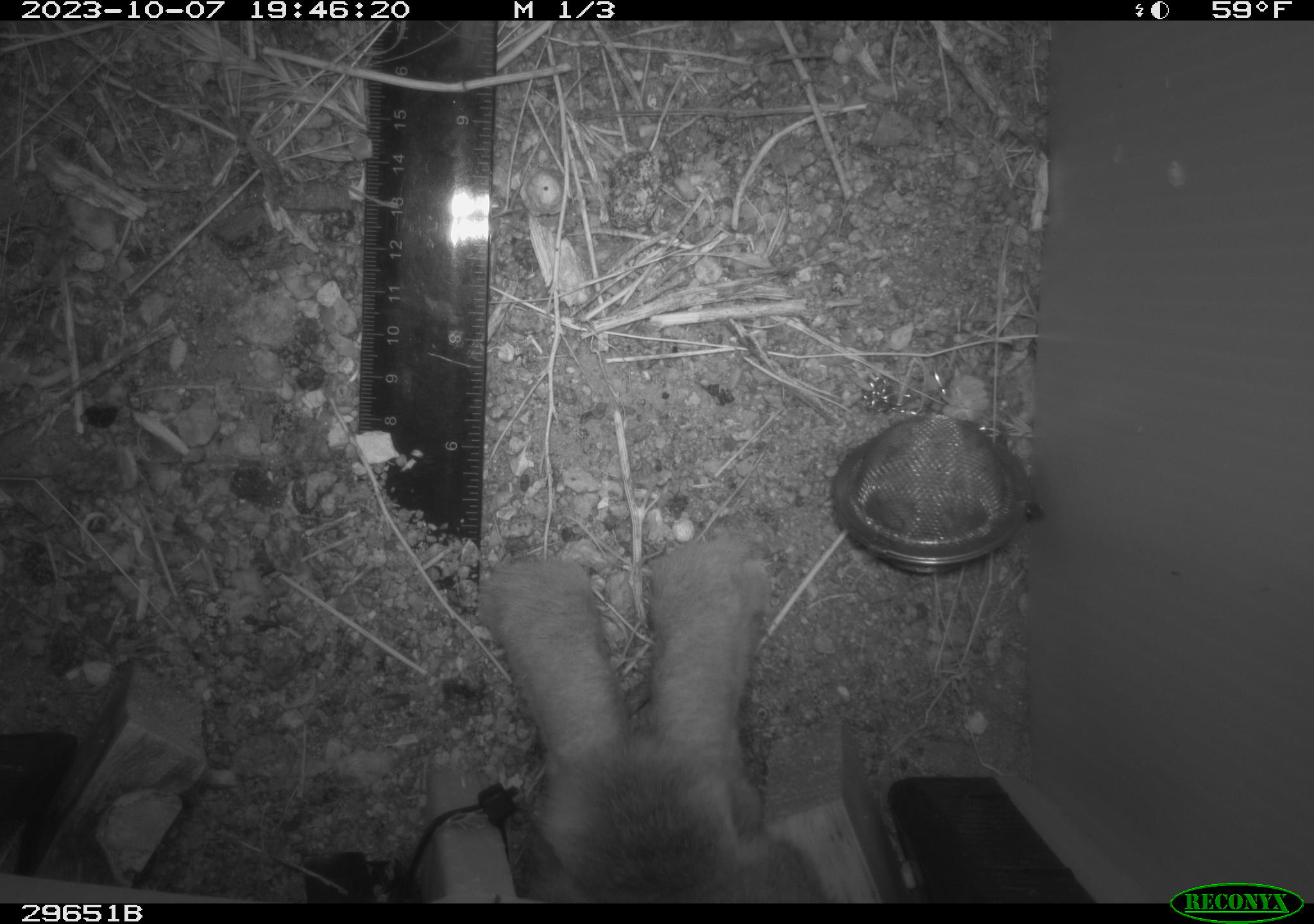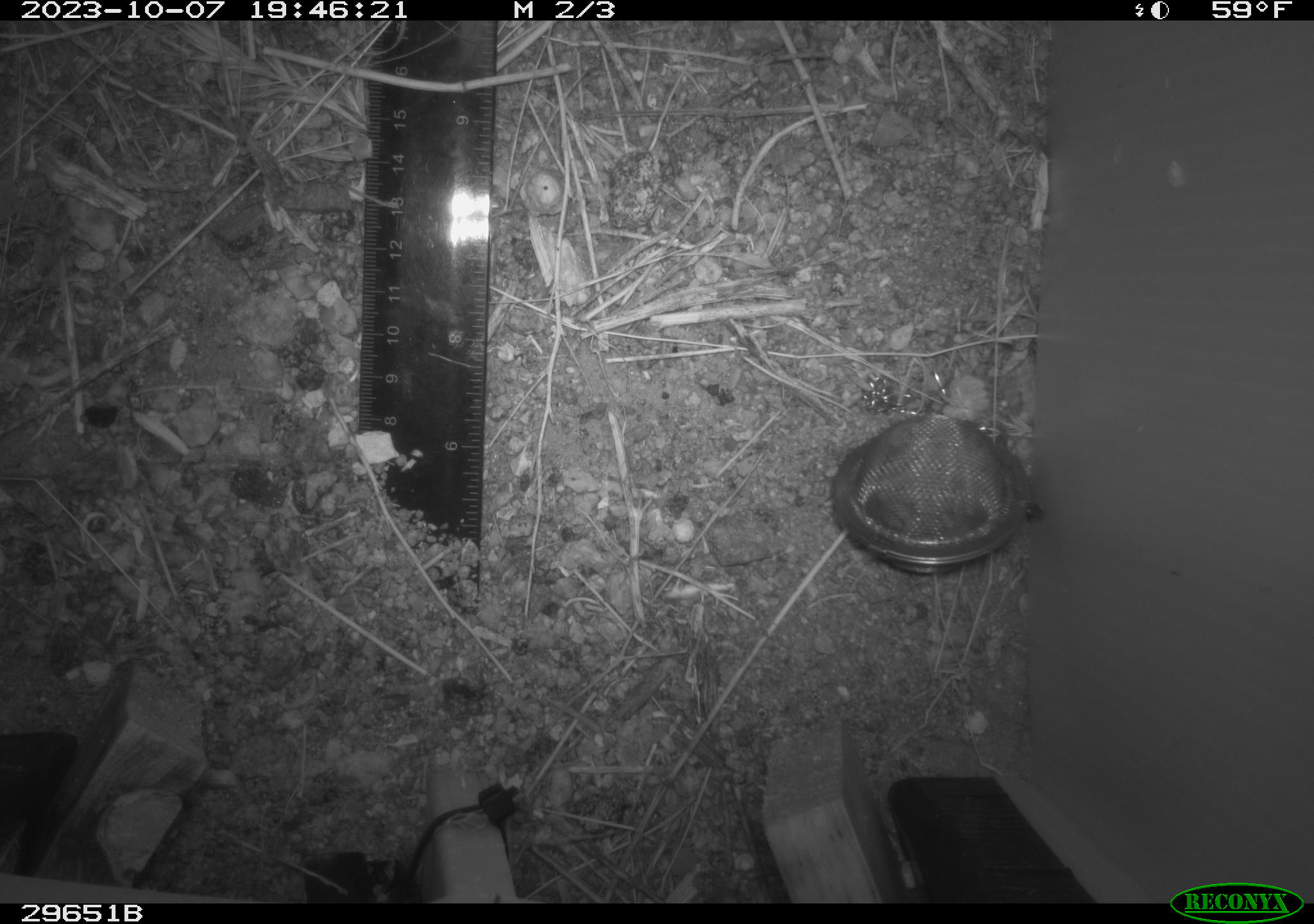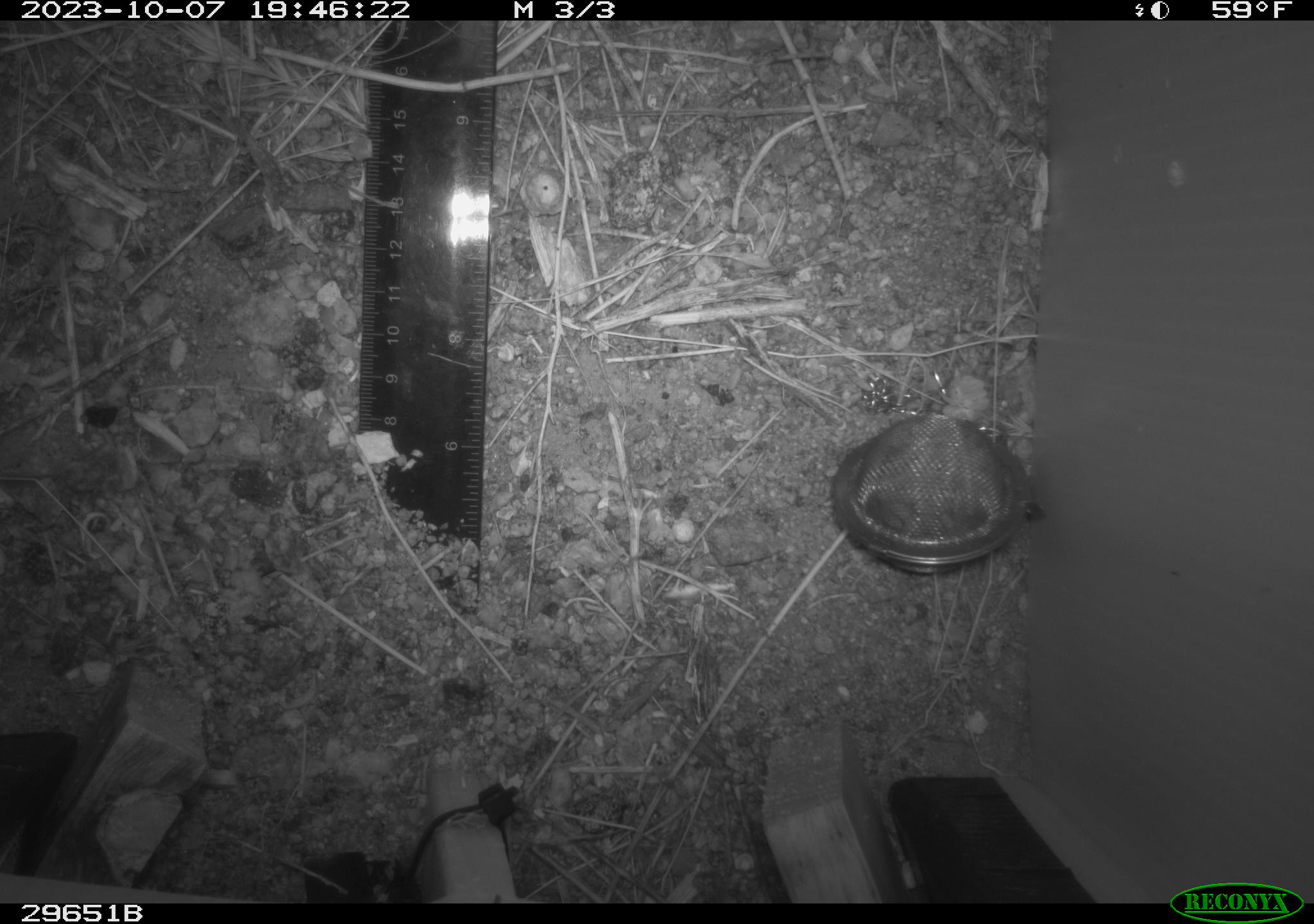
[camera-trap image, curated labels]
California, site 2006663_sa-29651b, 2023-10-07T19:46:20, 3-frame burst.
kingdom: Animalia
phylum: Chordata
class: Mammalia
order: Lagomorpha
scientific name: Lagomorpha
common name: hares, rabbits, and pikas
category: lagomorpha order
Lagomorpha order (hares, rabbits, and pikas) (Lagomorpha).